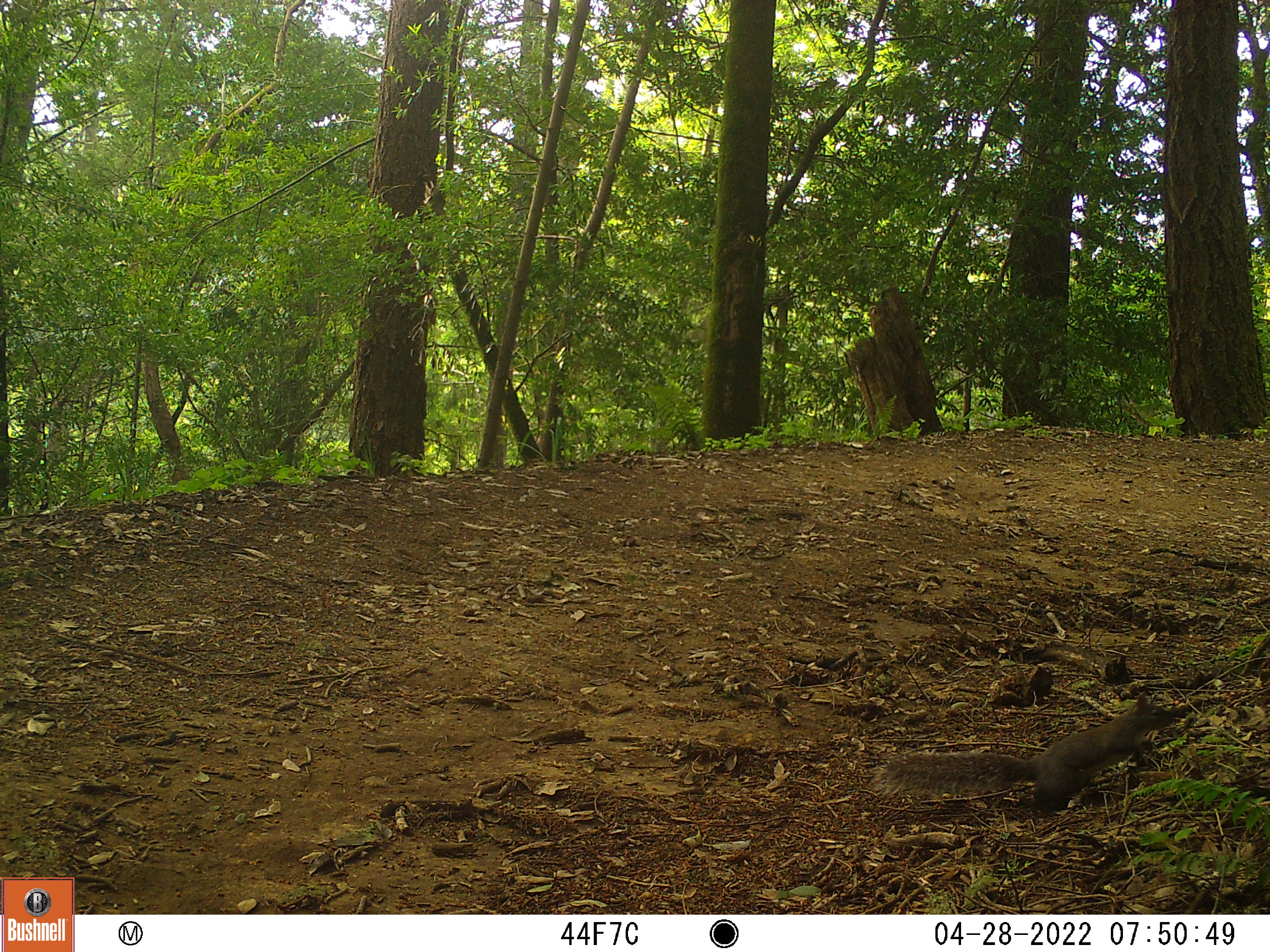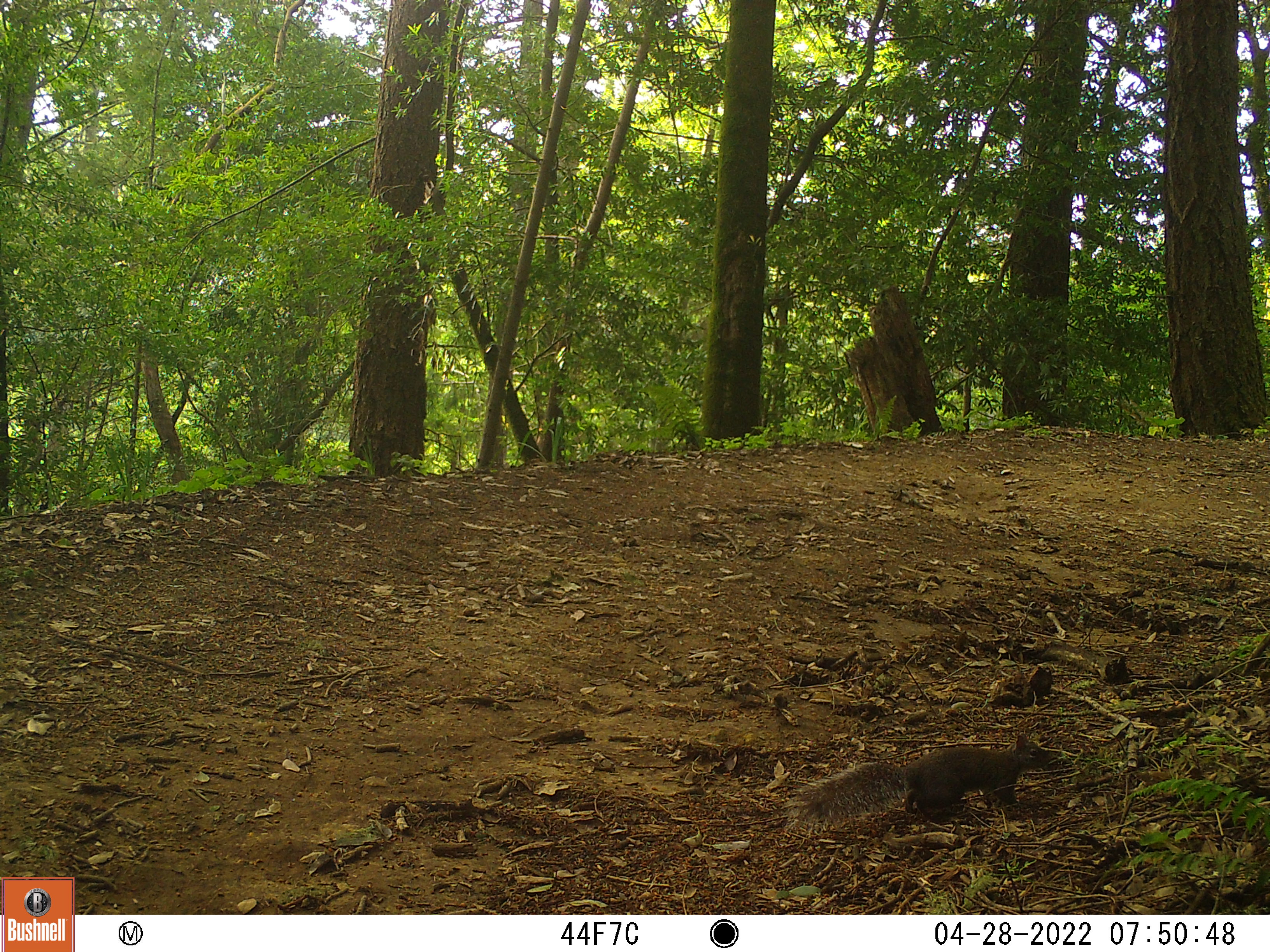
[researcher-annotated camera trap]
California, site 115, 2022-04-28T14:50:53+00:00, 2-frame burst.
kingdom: Animalia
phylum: Chordata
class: Mammalia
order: Rodentia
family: Sciuridae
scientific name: Sciuridae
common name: squirrel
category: unknown squirrel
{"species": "unknown squirrel (squirrel) (Sciuridae)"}